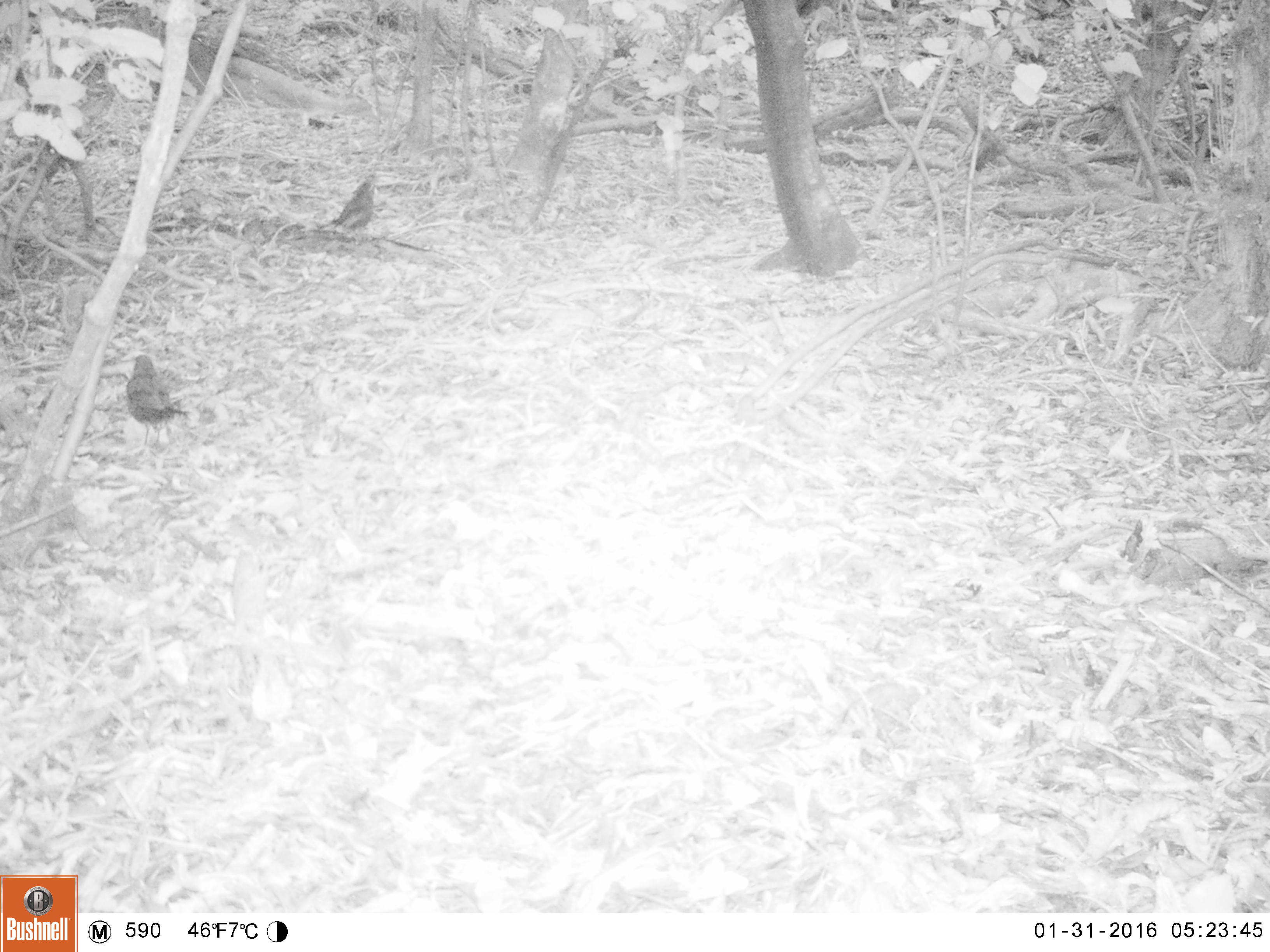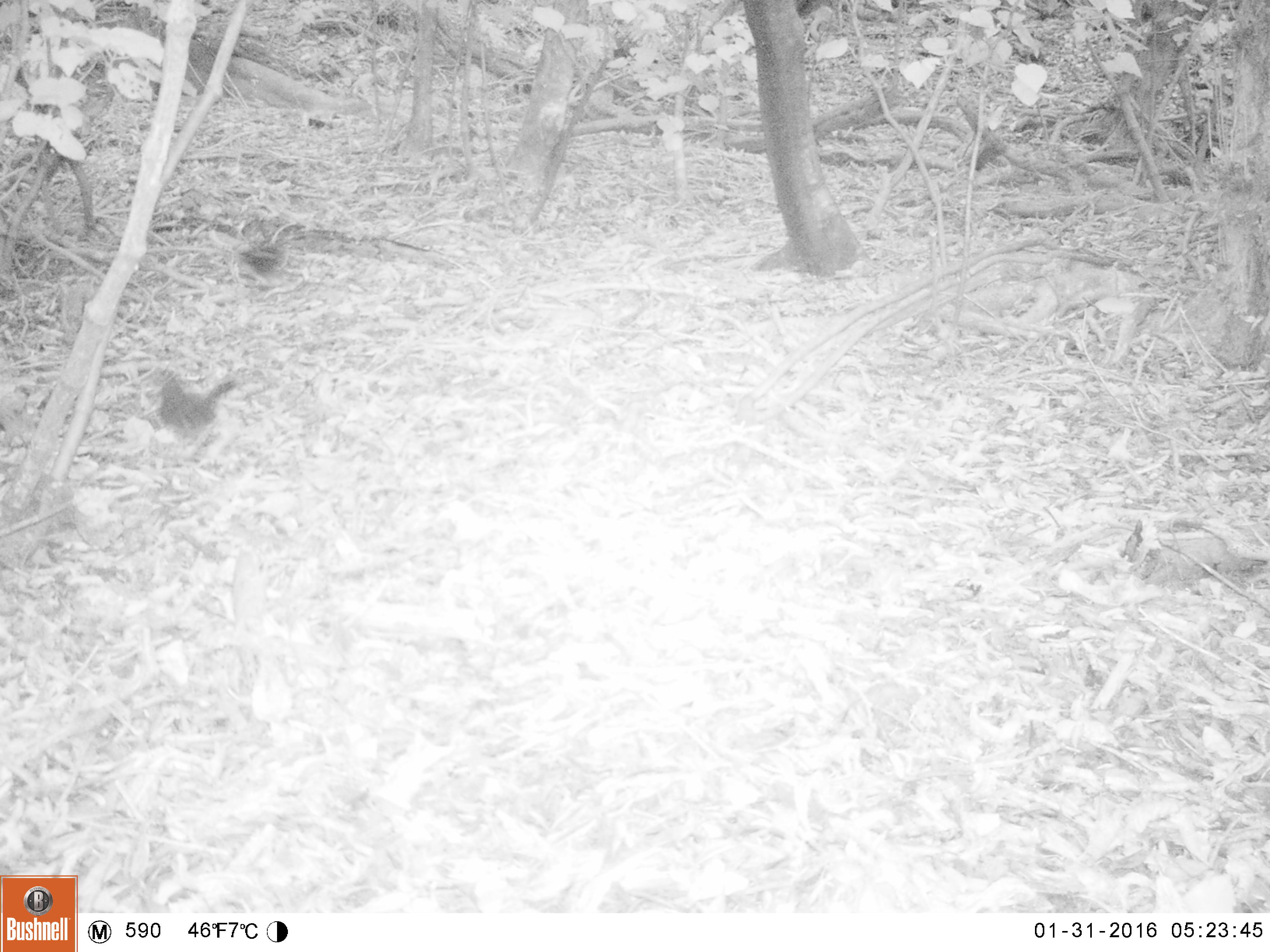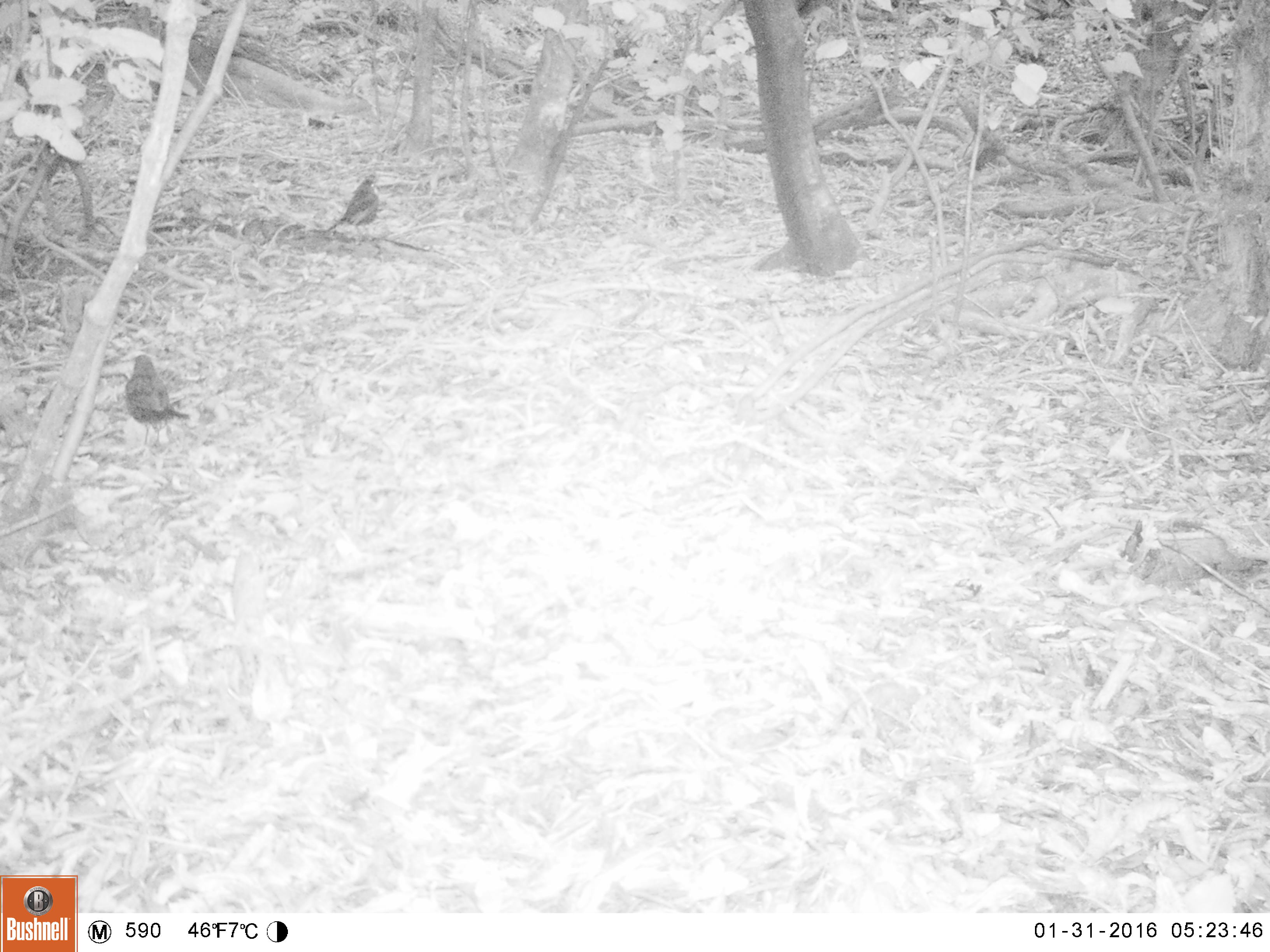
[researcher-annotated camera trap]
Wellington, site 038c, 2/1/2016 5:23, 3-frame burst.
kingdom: Animalia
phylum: Chordata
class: Aves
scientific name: Aves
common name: bird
Bird (Aves).